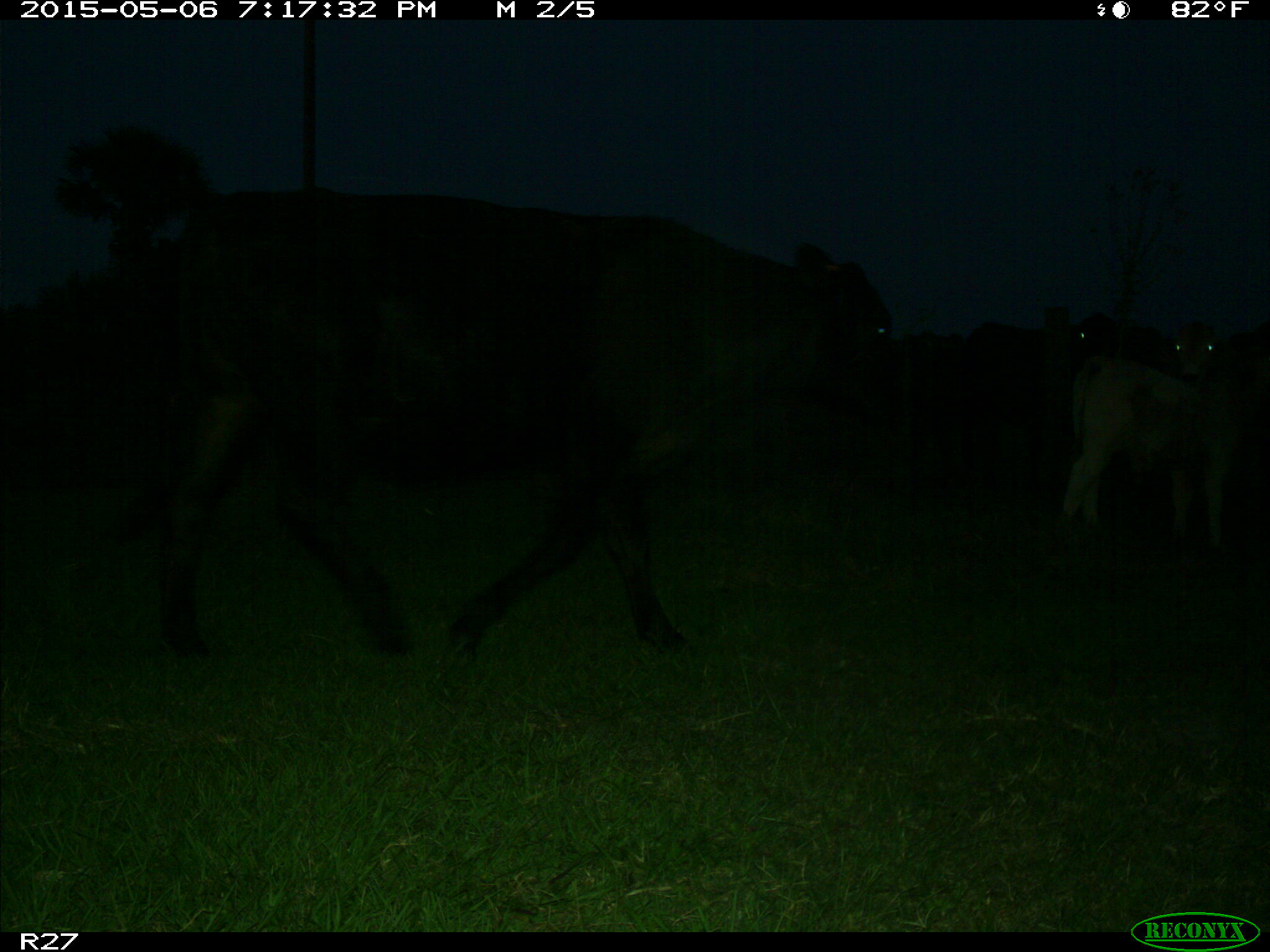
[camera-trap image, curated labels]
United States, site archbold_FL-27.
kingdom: Animalia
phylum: Chordata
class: Mammalia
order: Artiodactyla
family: Bovidae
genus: Bos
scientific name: Bos taurus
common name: domestic cow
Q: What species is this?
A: Bos taurus (domestic cow).